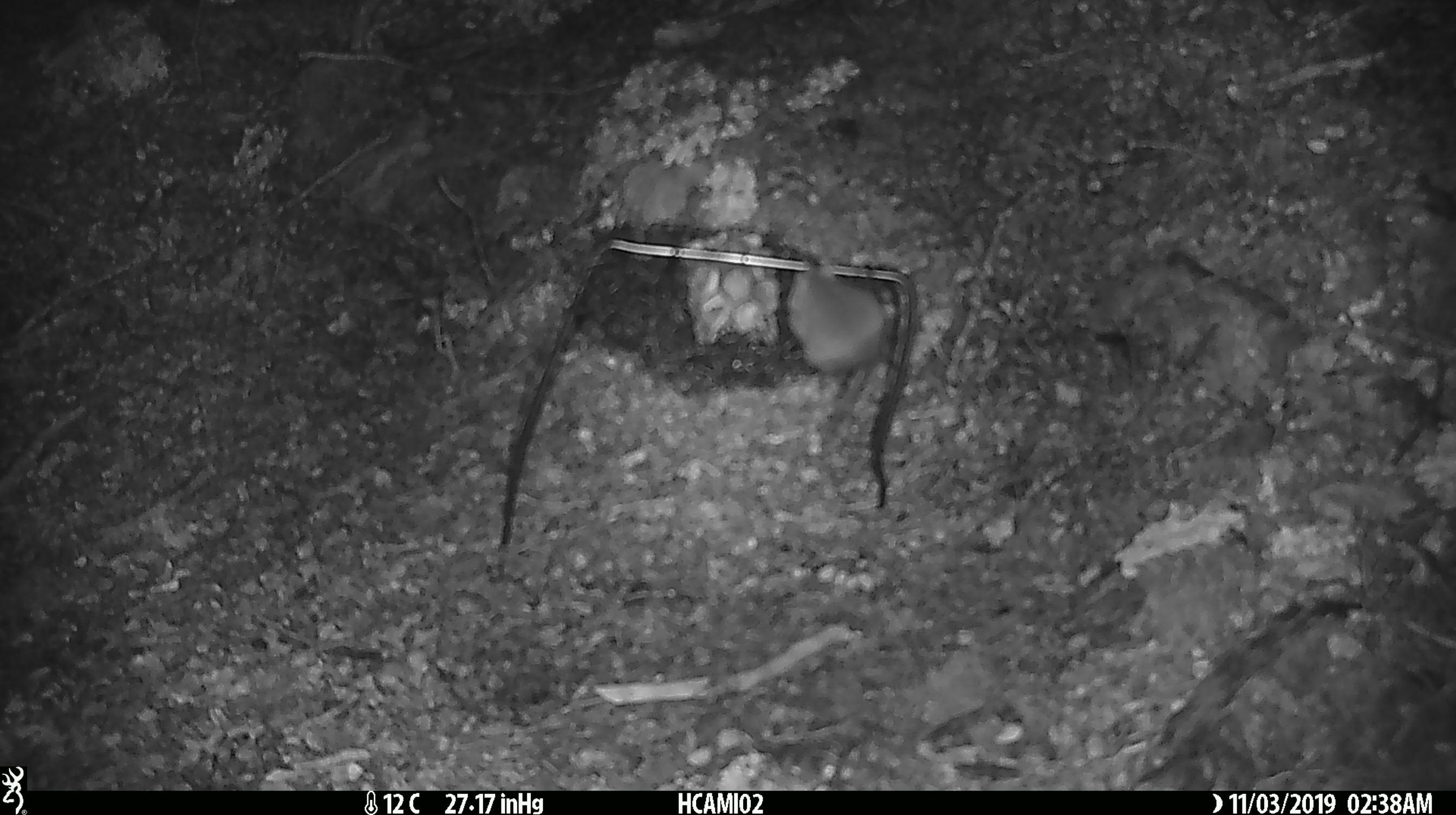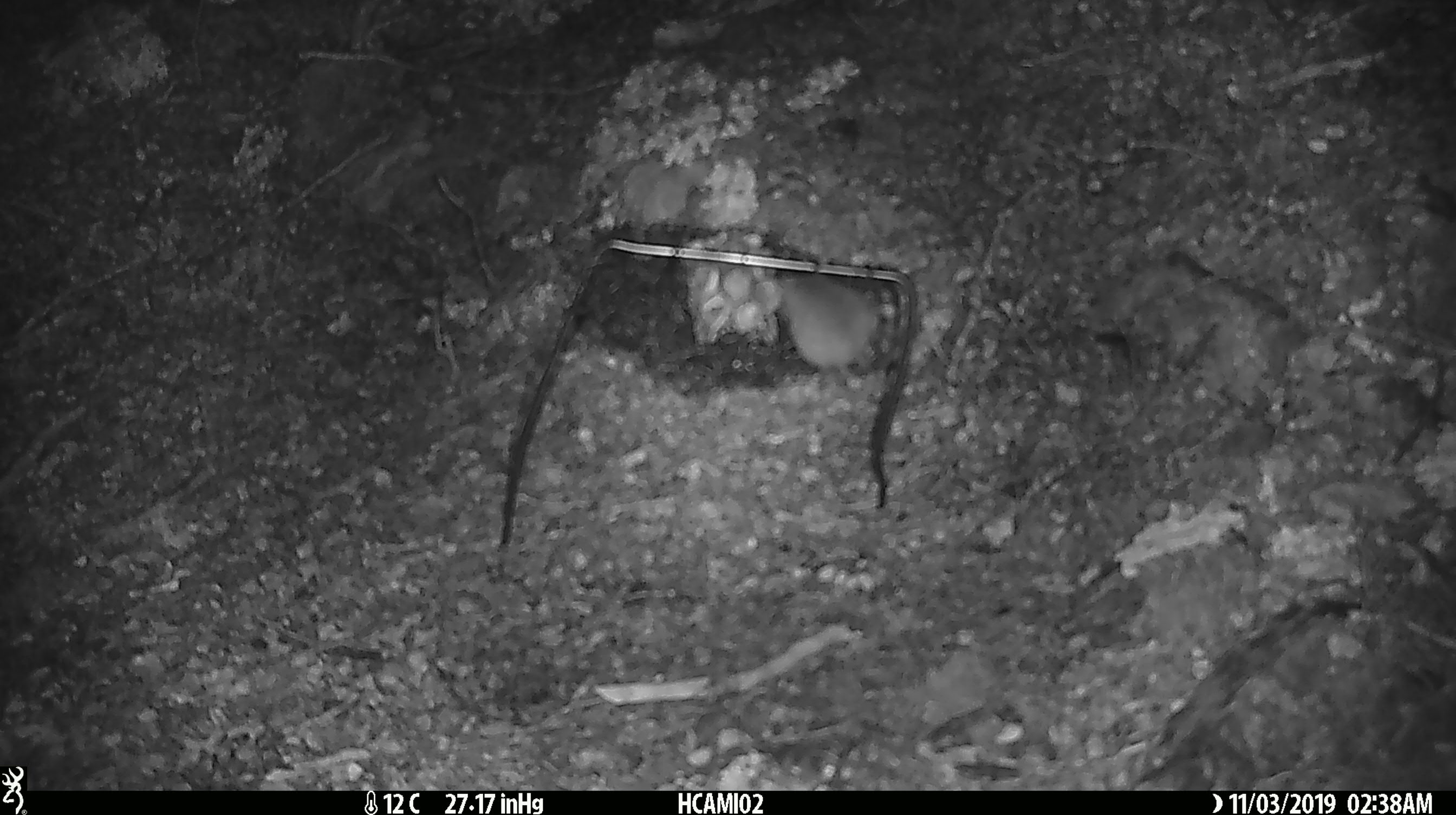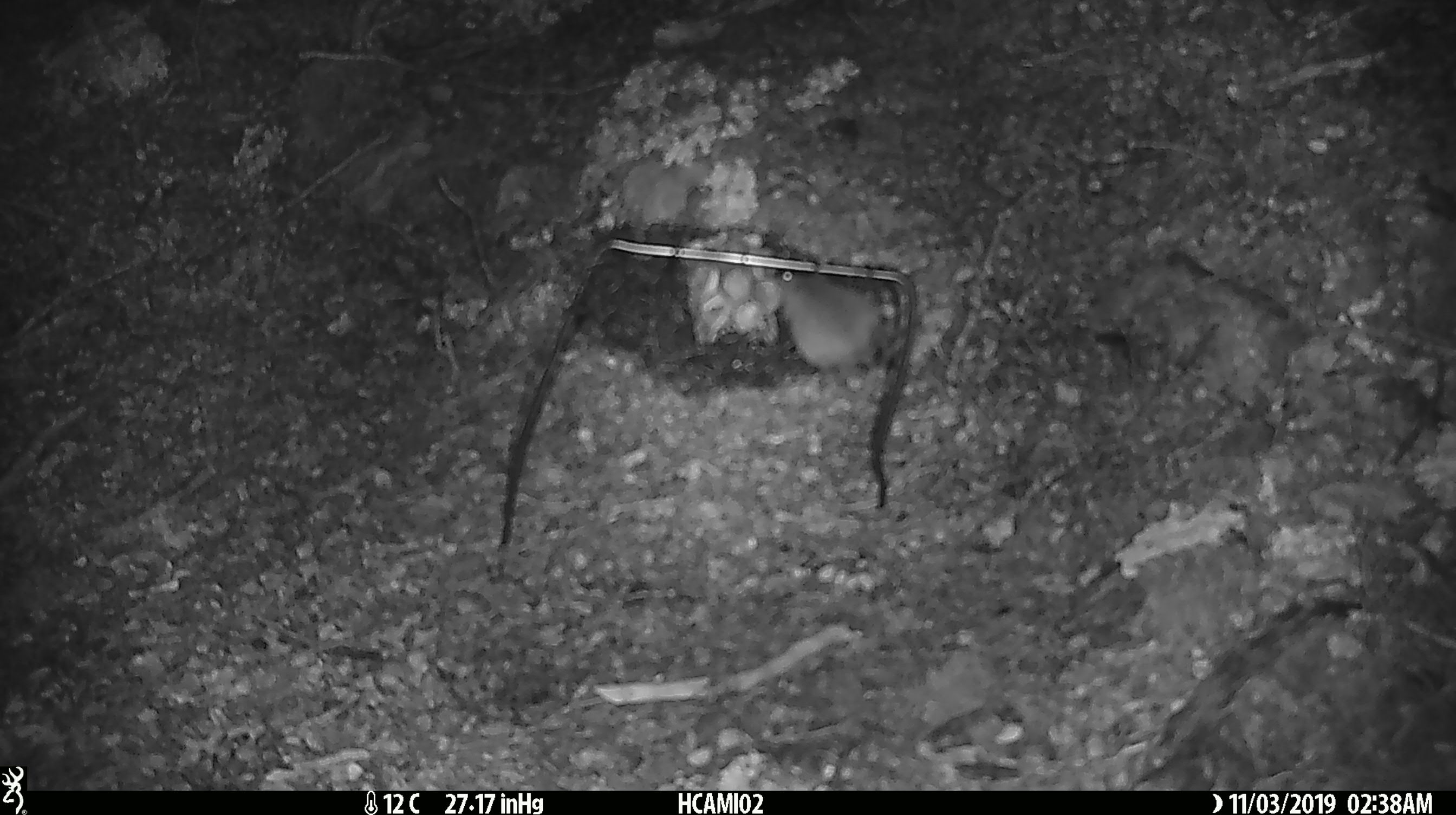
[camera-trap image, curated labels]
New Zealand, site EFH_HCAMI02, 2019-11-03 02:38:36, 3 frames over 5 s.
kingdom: Animalia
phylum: Chordata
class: Mammalia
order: Rodentia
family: Muridae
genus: Mus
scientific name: Mus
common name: mouse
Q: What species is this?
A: Mouse (Mus).